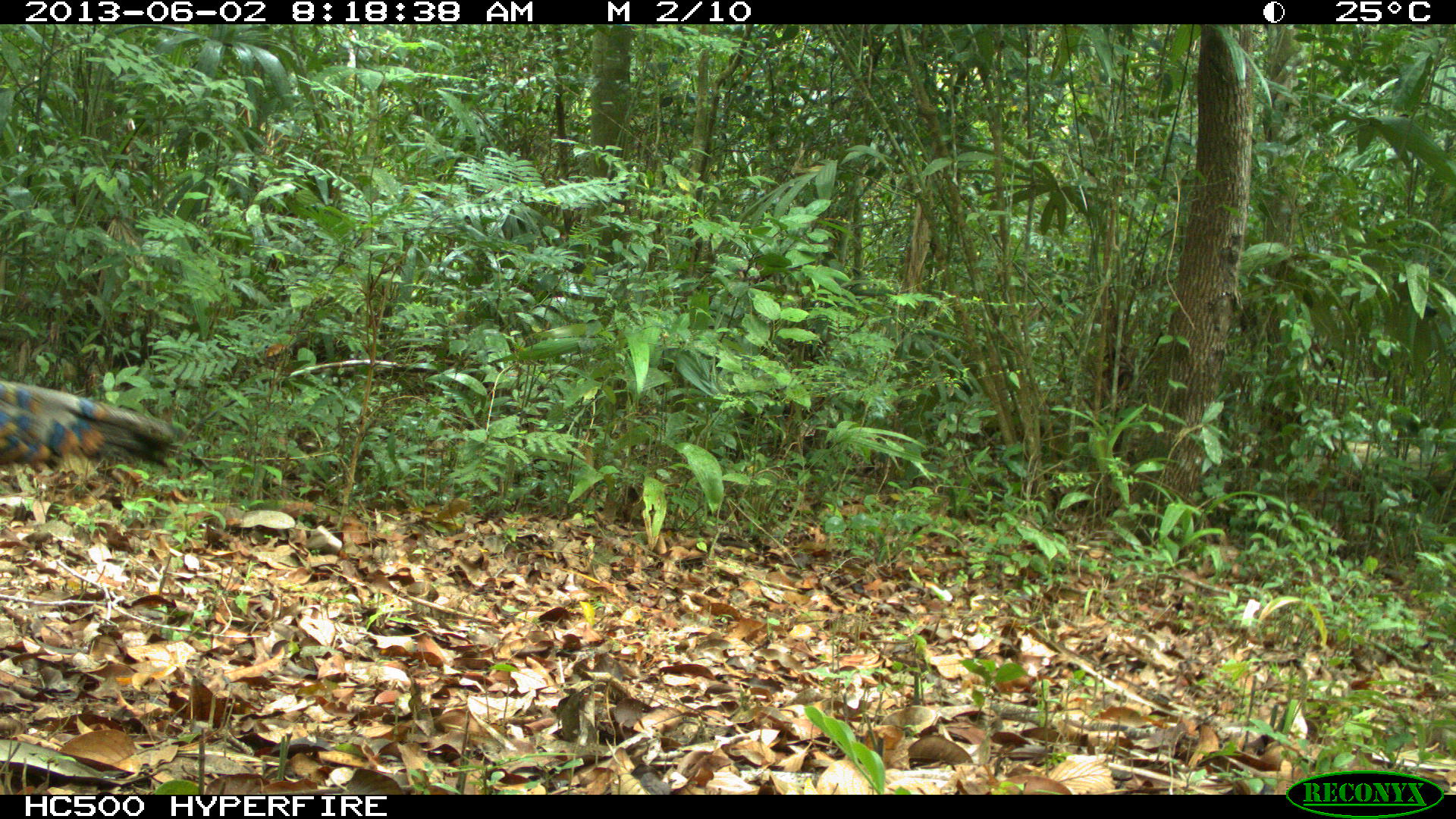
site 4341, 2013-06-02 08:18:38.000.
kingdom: Animalia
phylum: Chordata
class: Aves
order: Galliformes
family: Phasianidae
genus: Meleagris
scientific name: Meleagris ocellata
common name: ocellated turkey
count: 1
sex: male